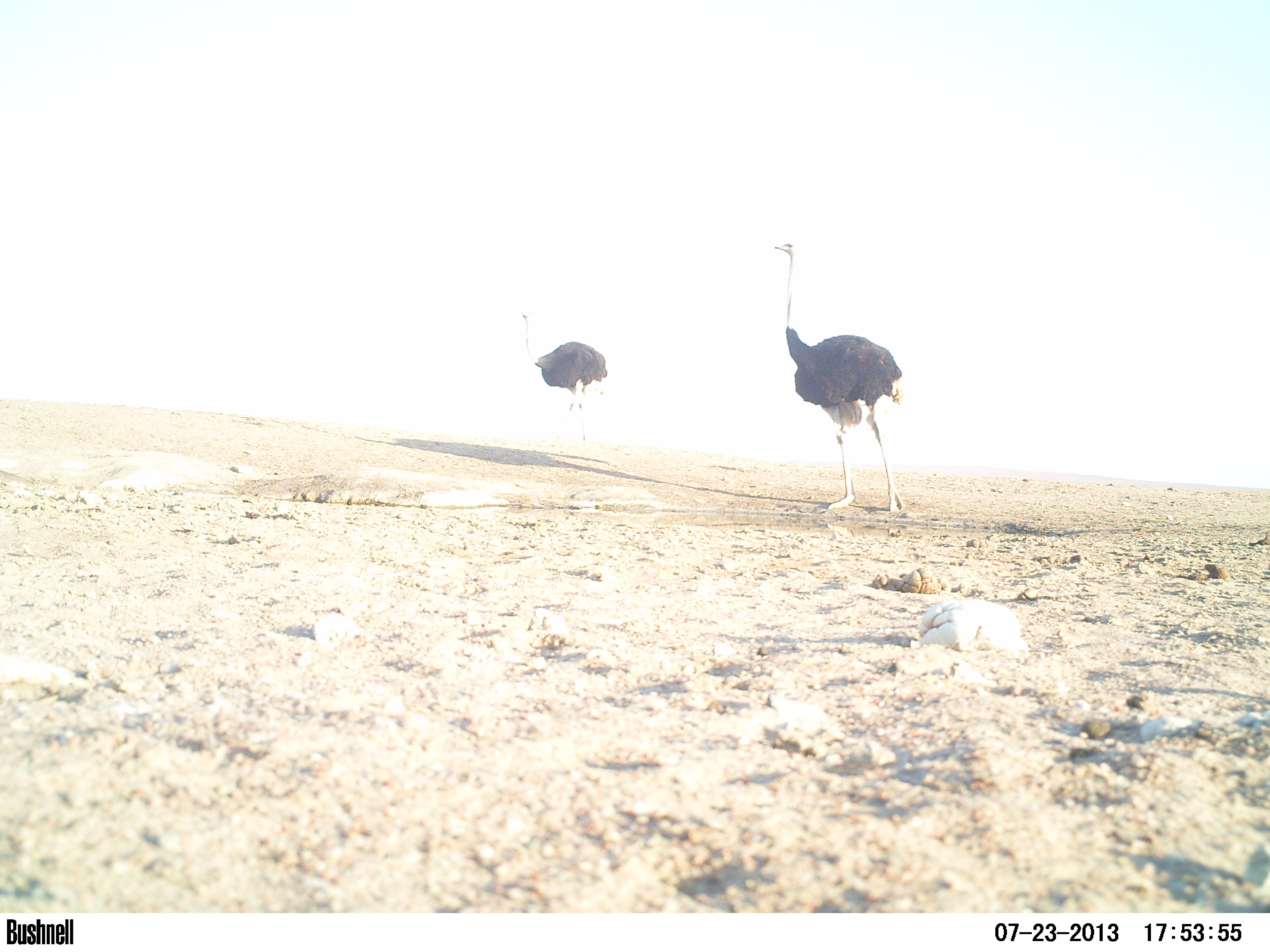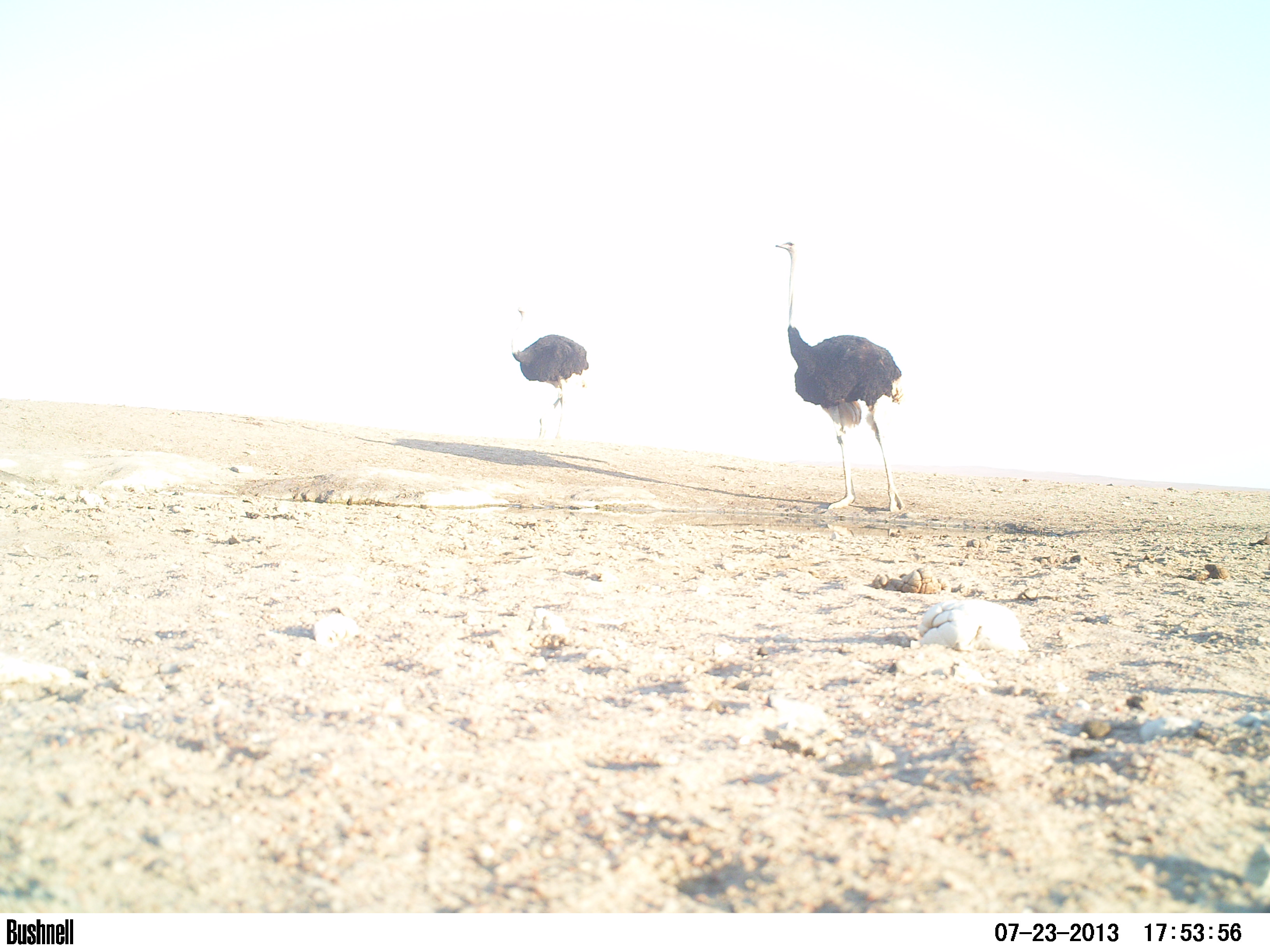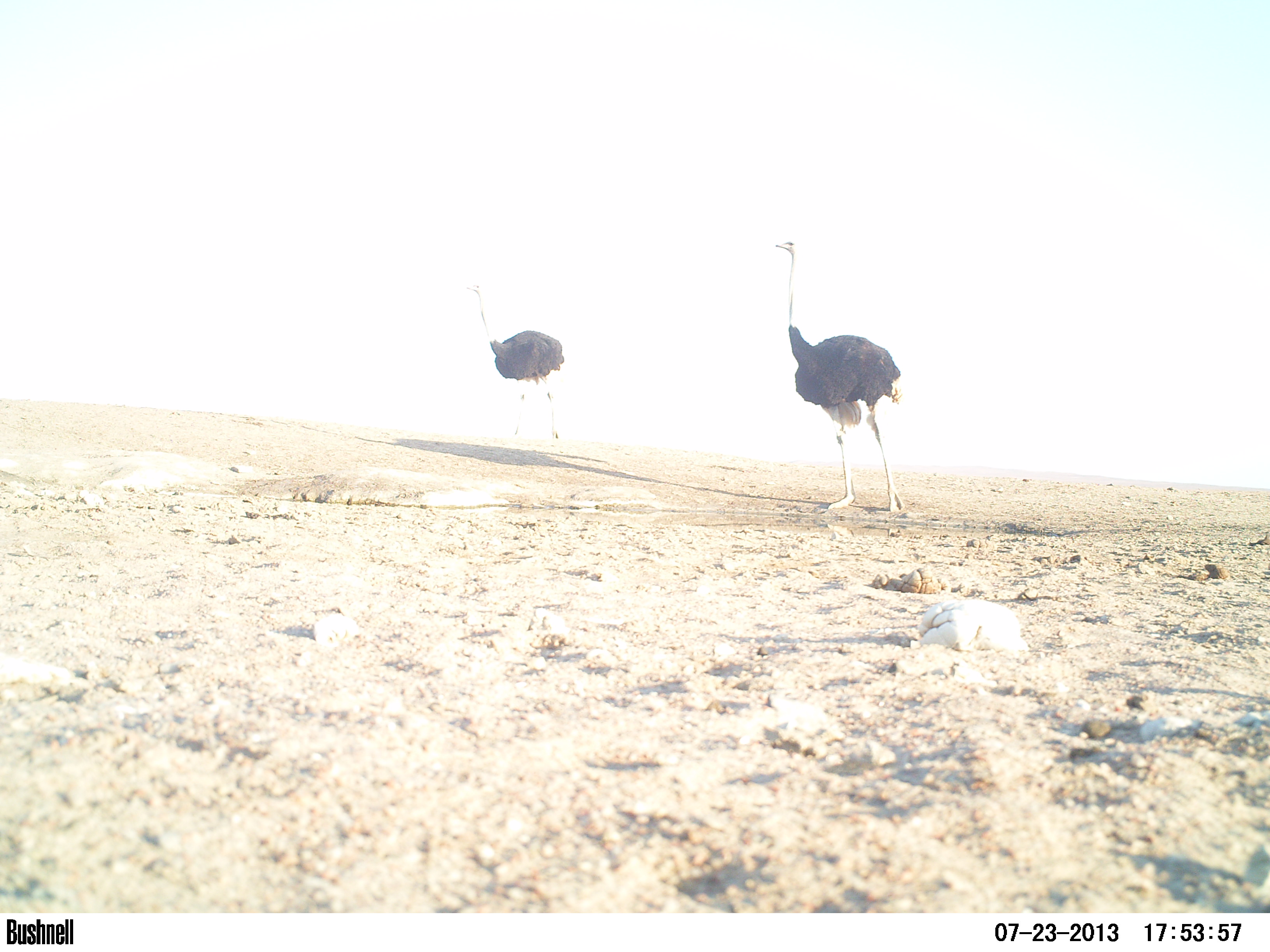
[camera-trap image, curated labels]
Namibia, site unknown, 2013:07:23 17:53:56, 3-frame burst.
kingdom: Animalia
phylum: Chordata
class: Aves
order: Struthioniformes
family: Struthionidae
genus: Struthio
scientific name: Struthio camelus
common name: common ostrich